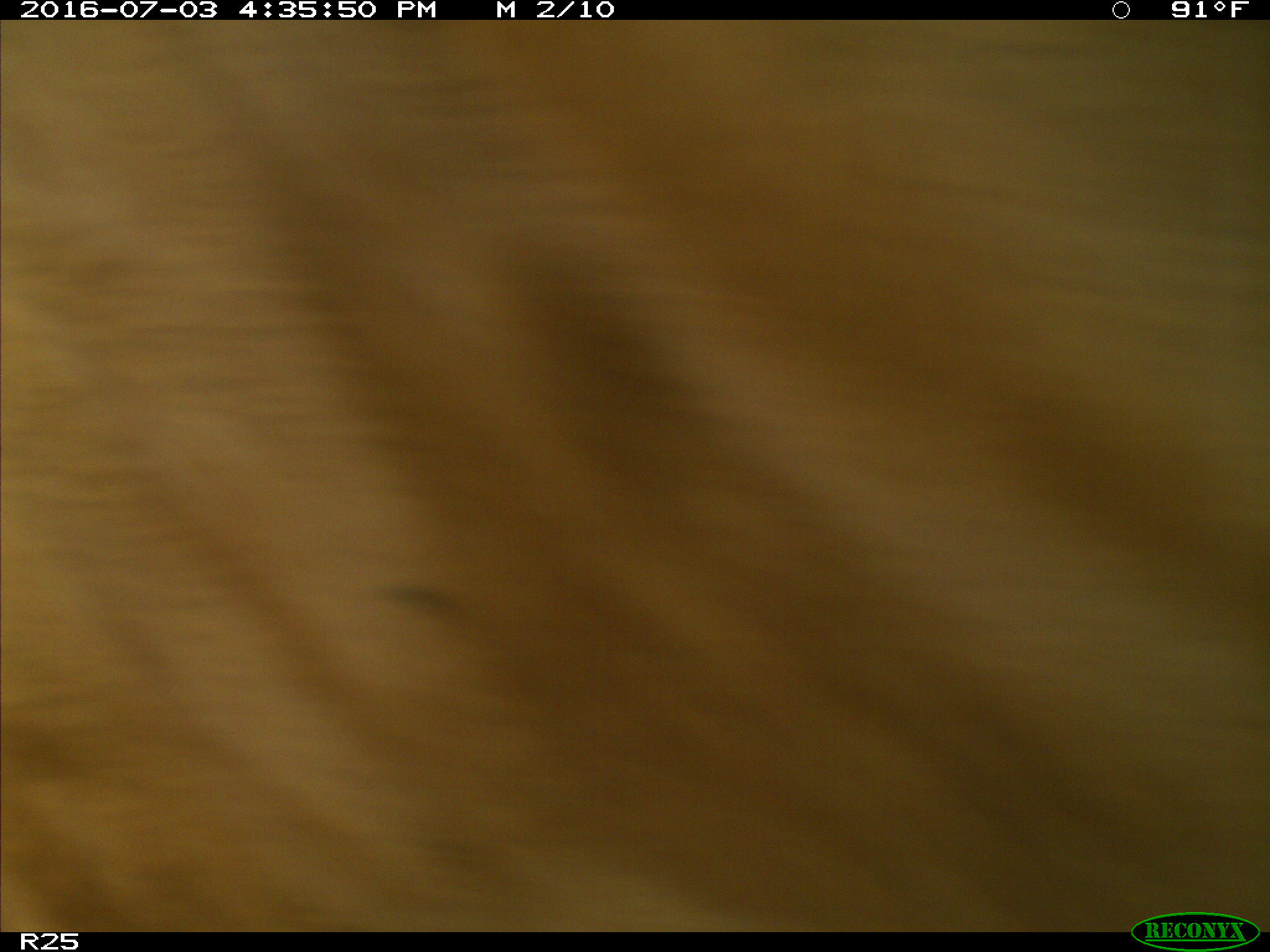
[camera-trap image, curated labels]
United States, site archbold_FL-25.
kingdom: Animalia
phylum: Chordata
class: Mammalia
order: Artiodactyla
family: Bovidae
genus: Bos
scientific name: Bos taurus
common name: domestic cow